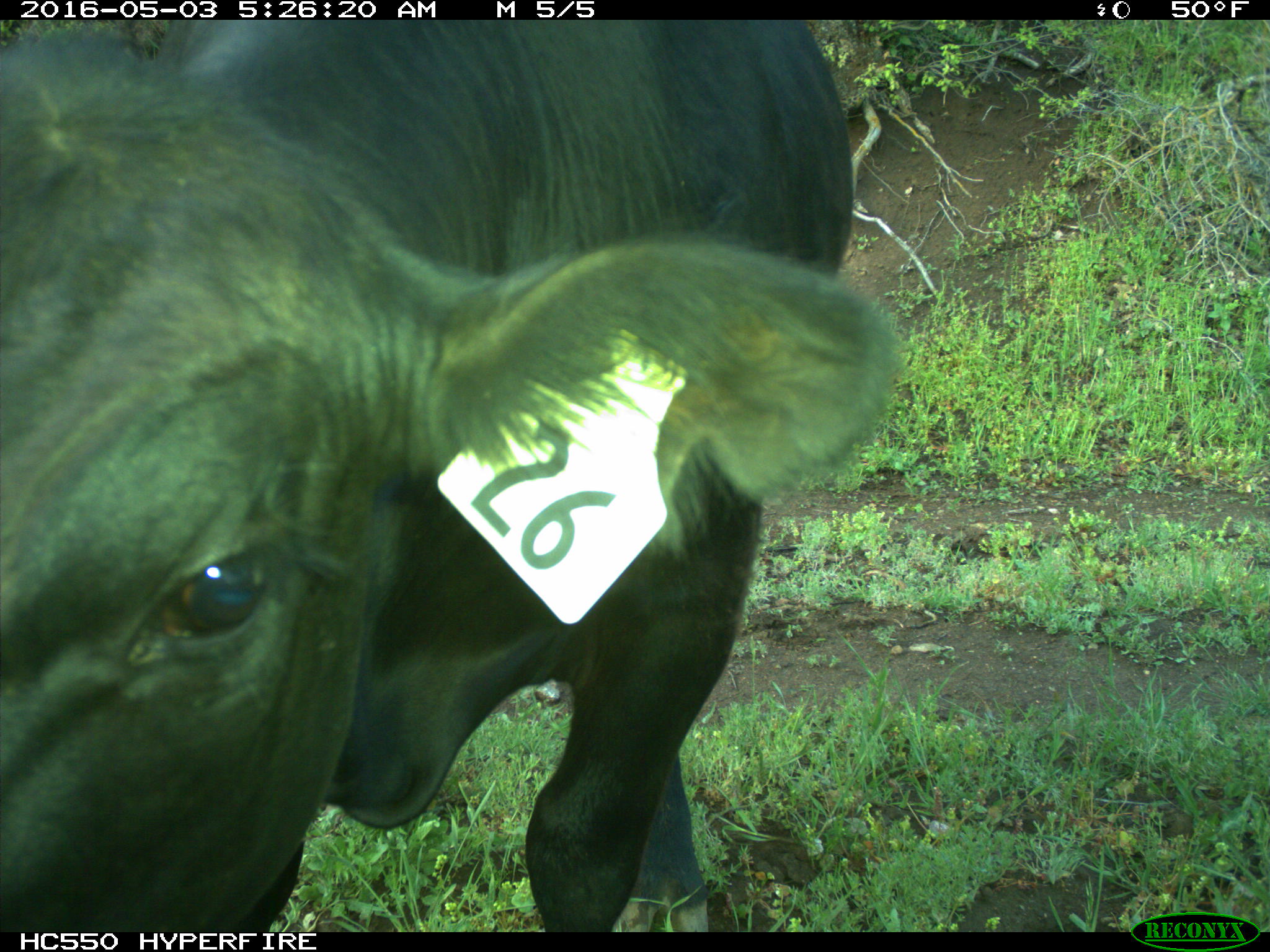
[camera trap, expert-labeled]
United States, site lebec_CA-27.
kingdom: Animalia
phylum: Chordata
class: Mammalia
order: Artiodactyla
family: Bovidae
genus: Bos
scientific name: Bos taurus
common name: domestic cow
Bos taurus (domestic cow).